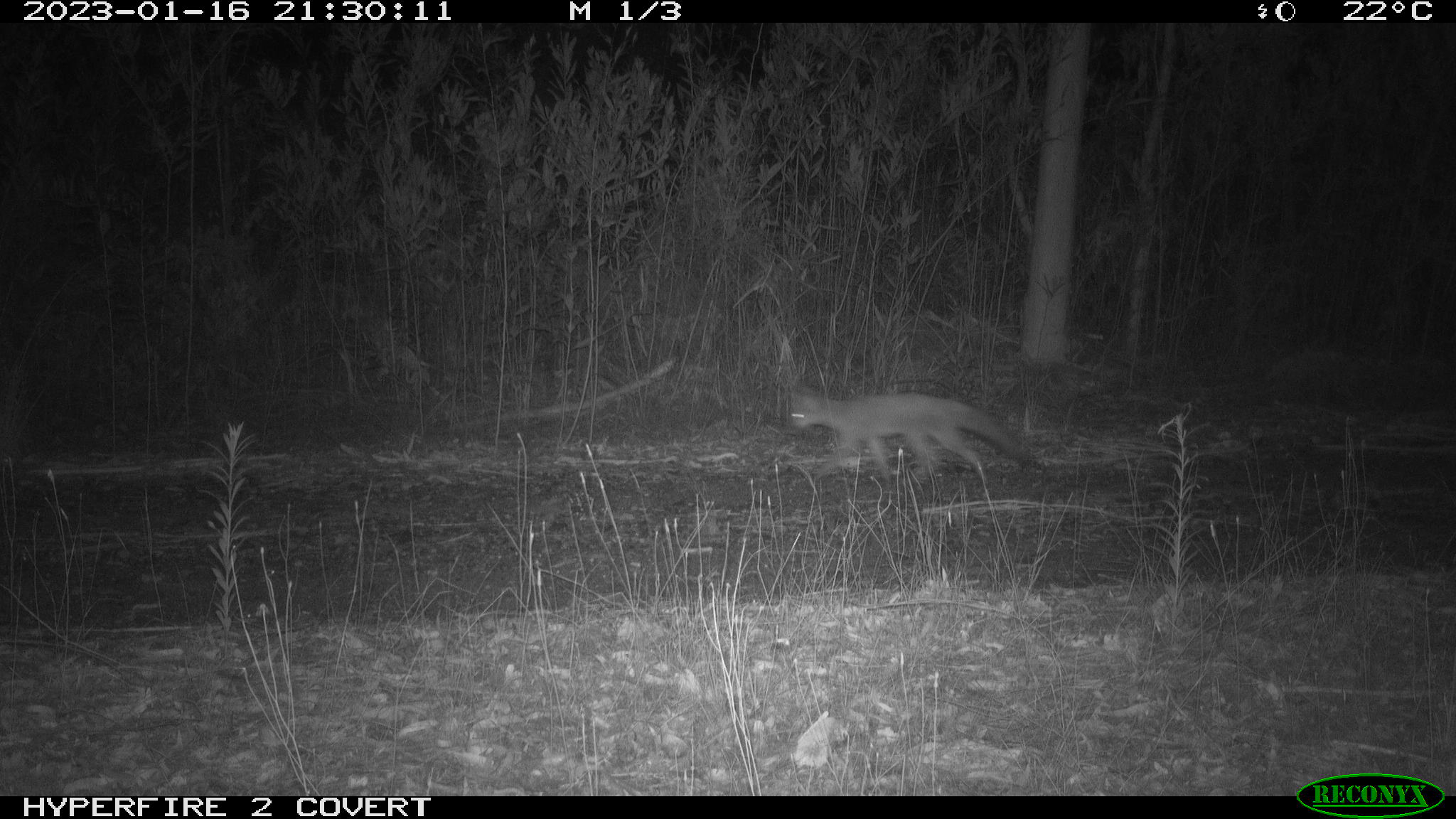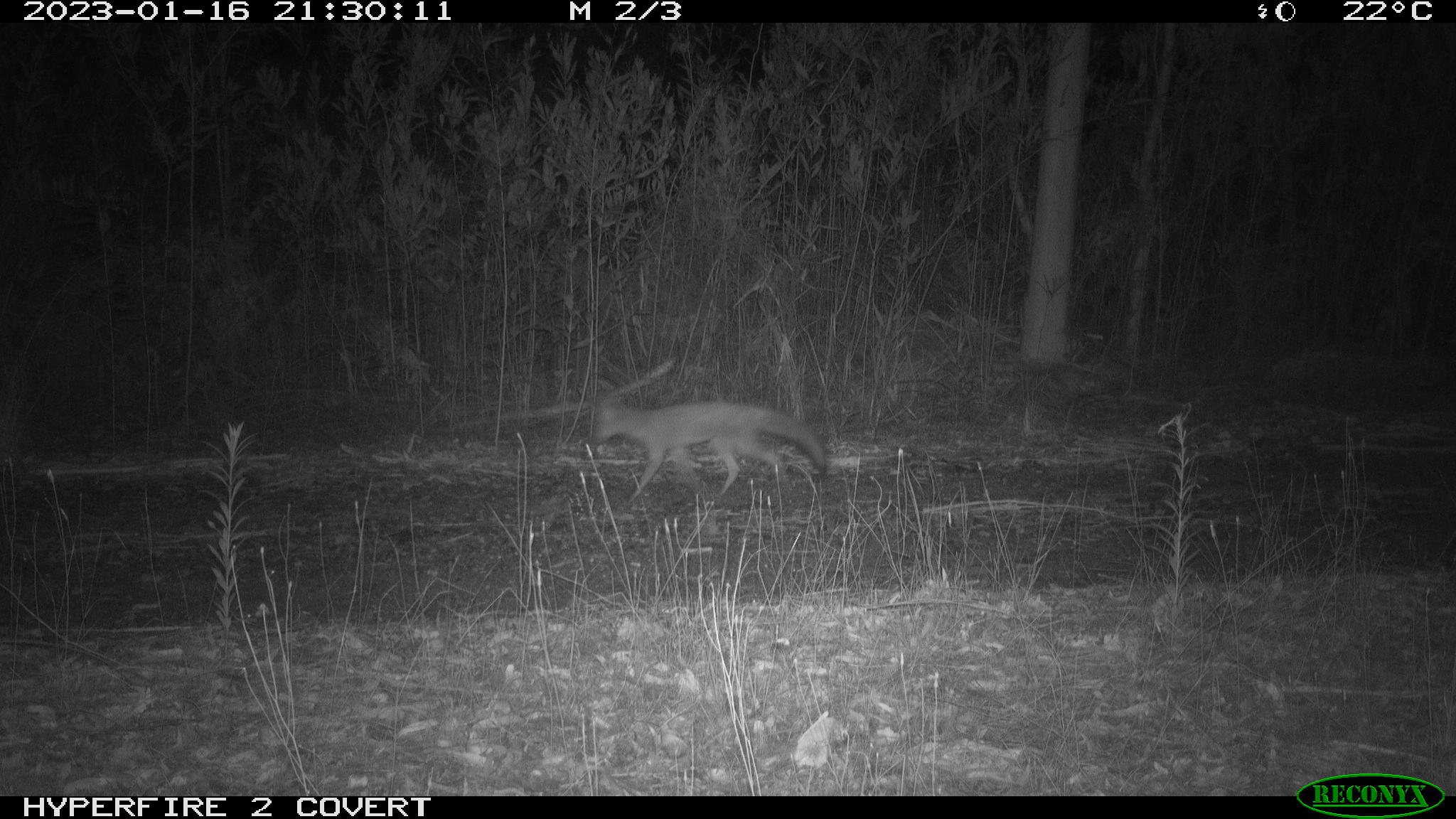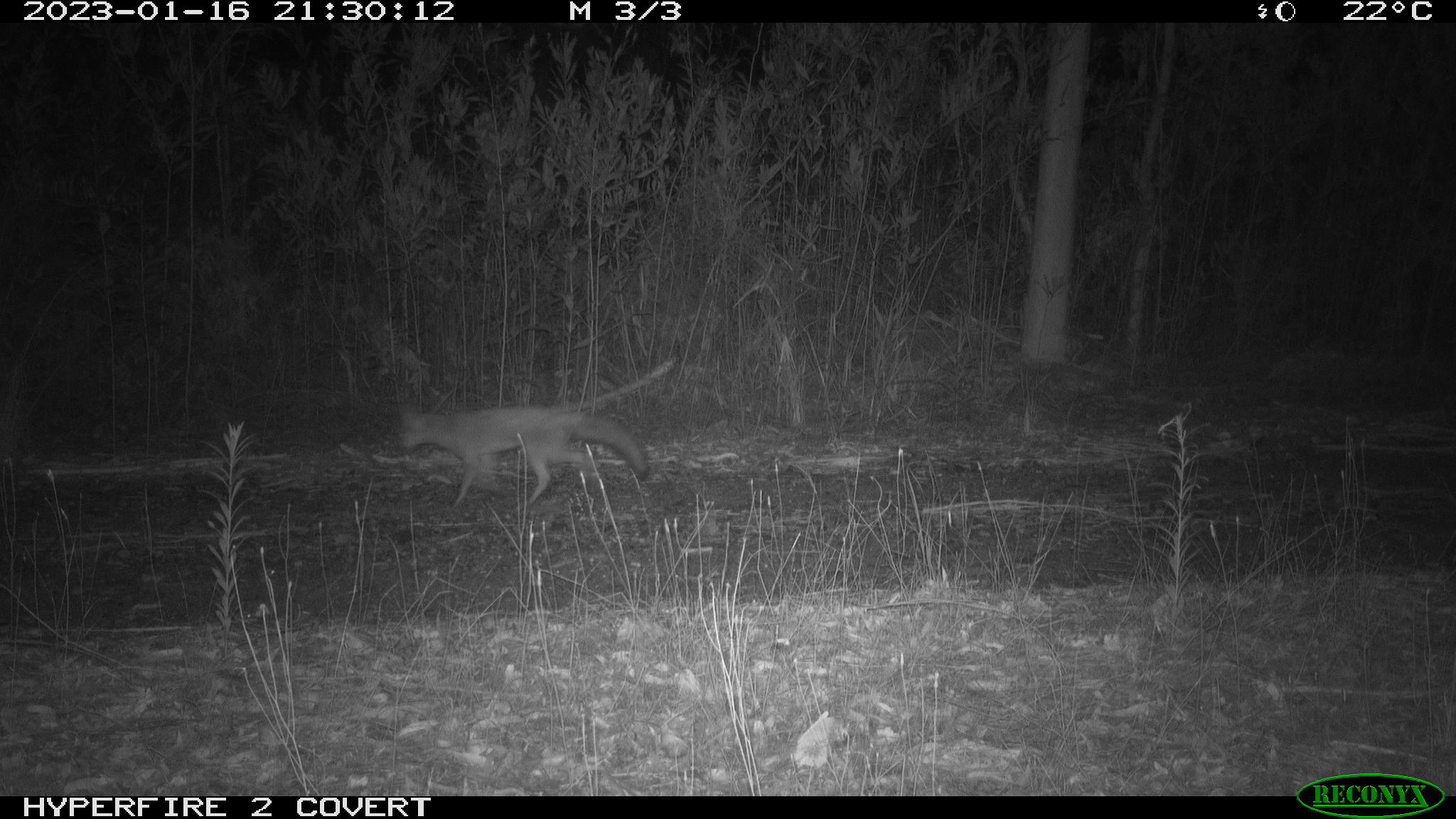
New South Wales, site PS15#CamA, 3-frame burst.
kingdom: Animalia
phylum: Chordata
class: Mammalia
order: Carnivora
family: Canidae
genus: Vulpes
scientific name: Vulpes vulpes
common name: red fox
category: fox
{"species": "fox (red fox) (Vulpes vulpes)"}